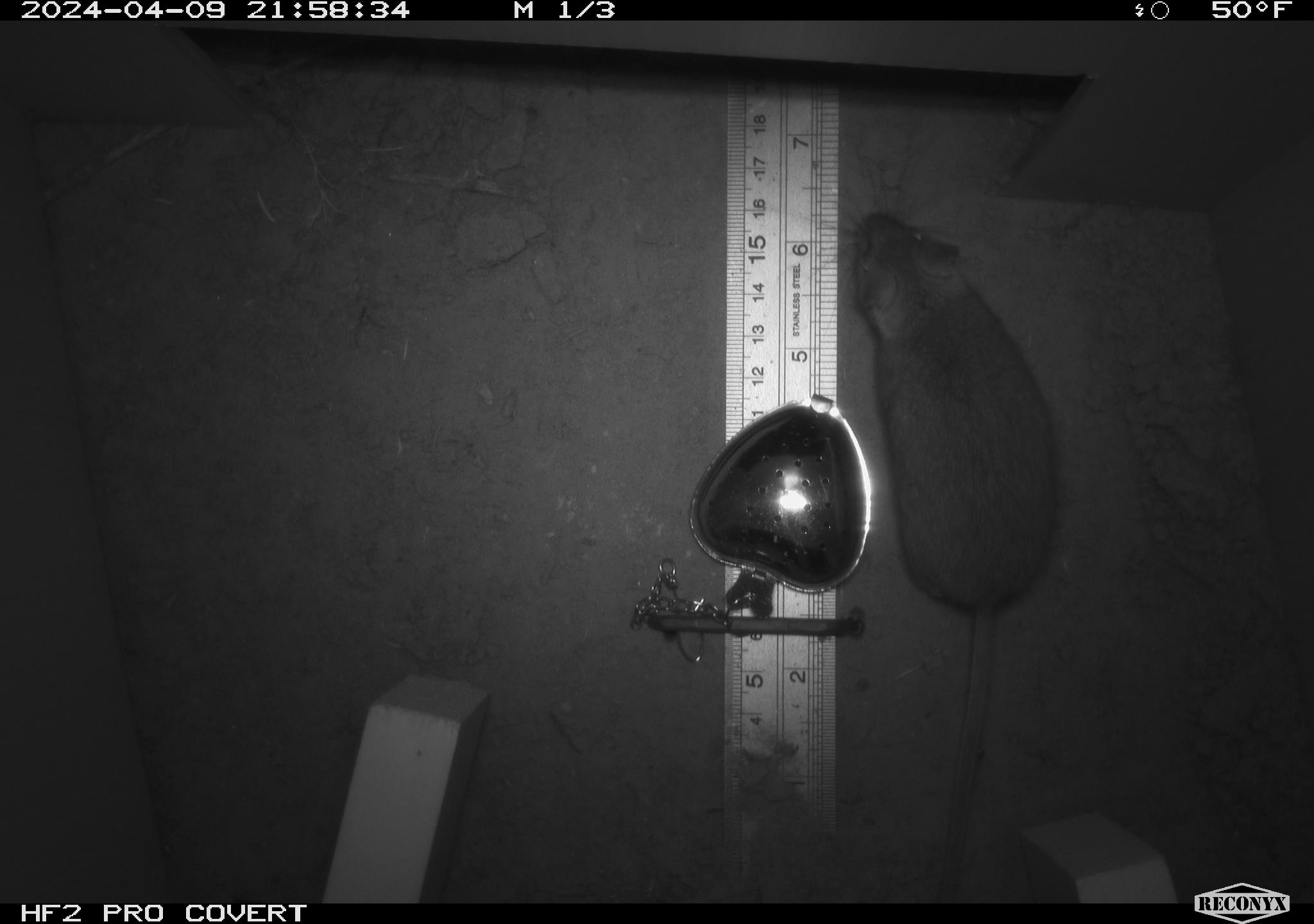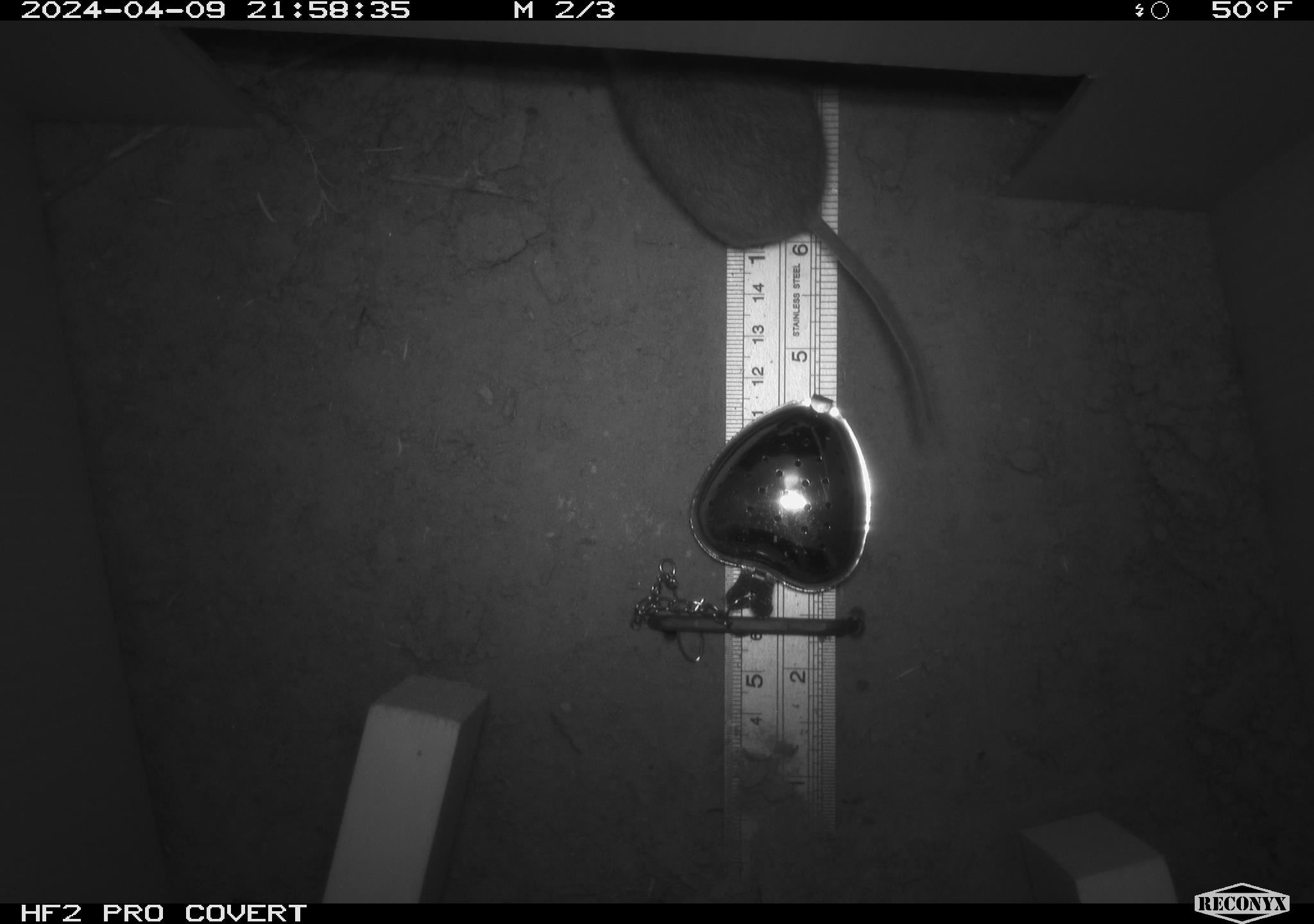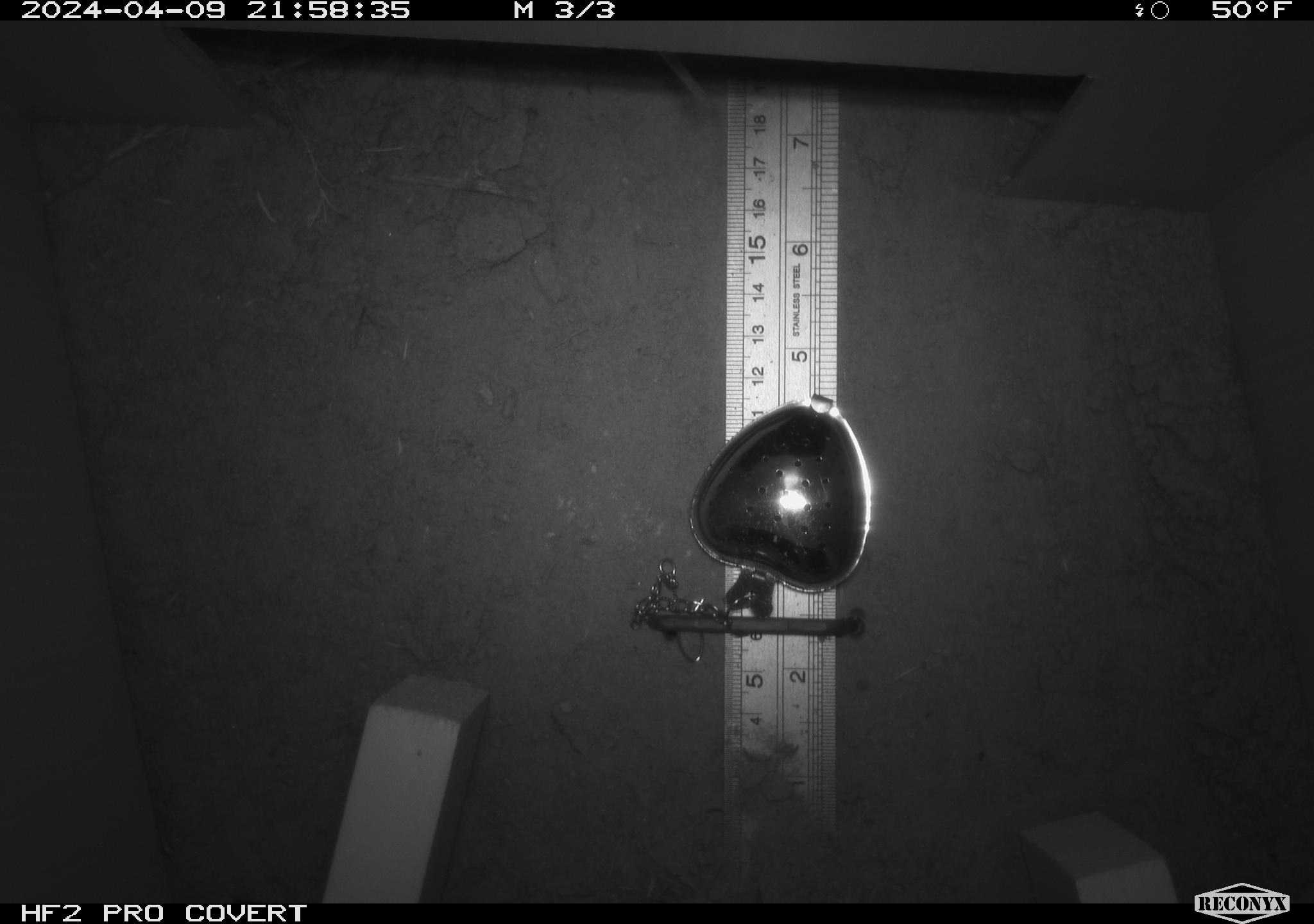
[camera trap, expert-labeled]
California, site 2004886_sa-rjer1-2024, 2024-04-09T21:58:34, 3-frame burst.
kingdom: Animalia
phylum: Chordata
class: Mammalia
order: Rodentia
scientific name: Rodentia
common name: mouse species